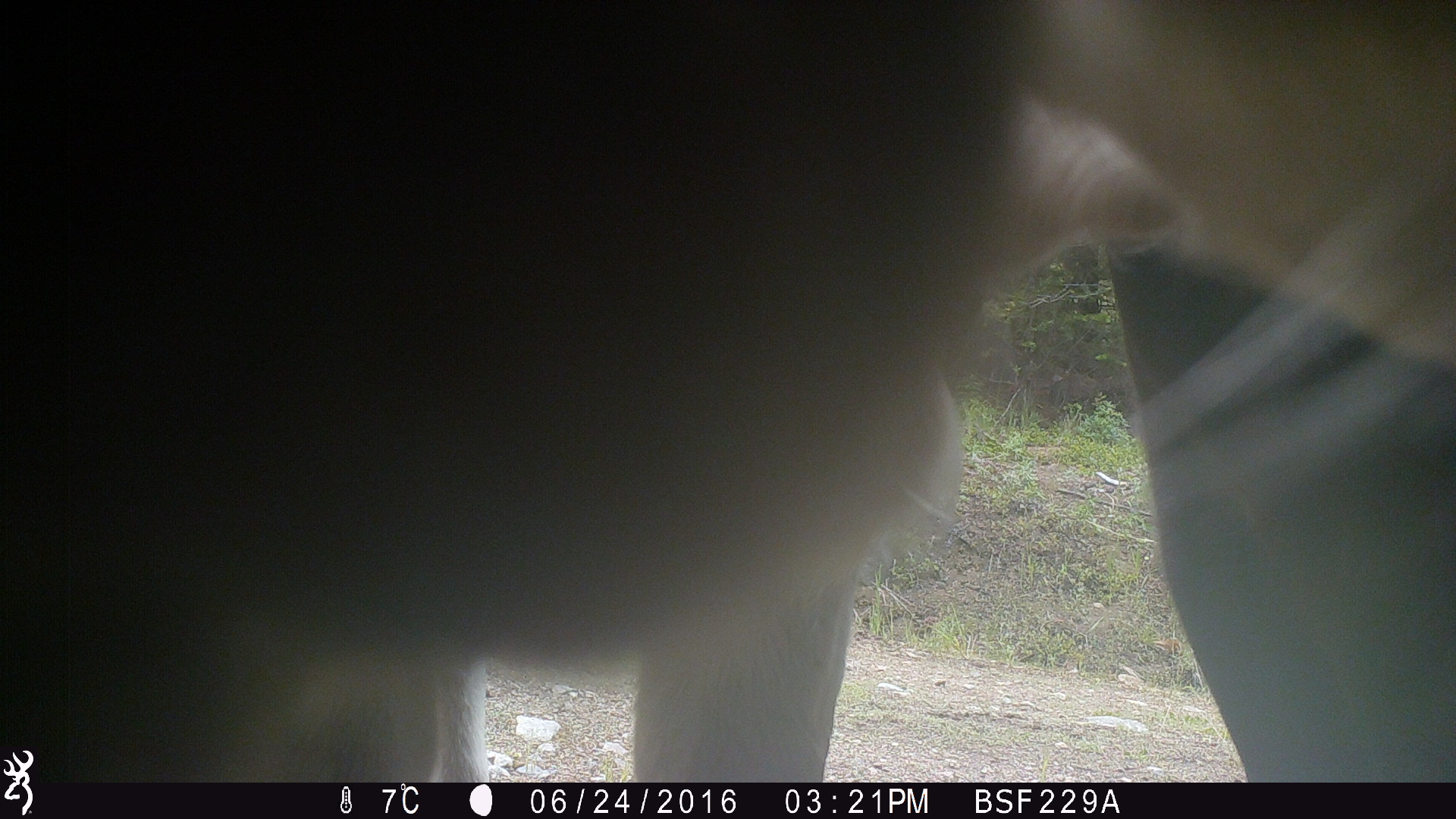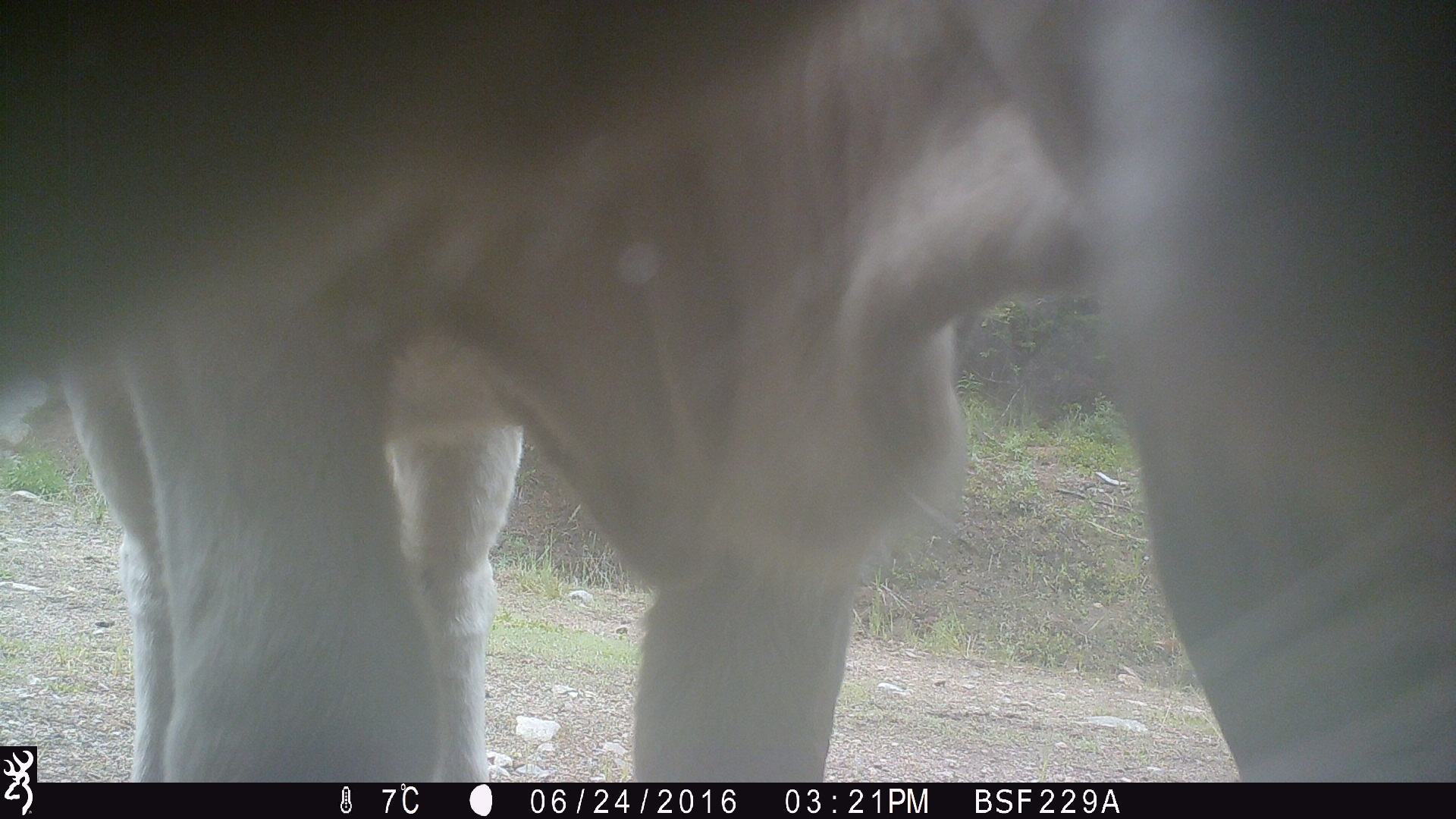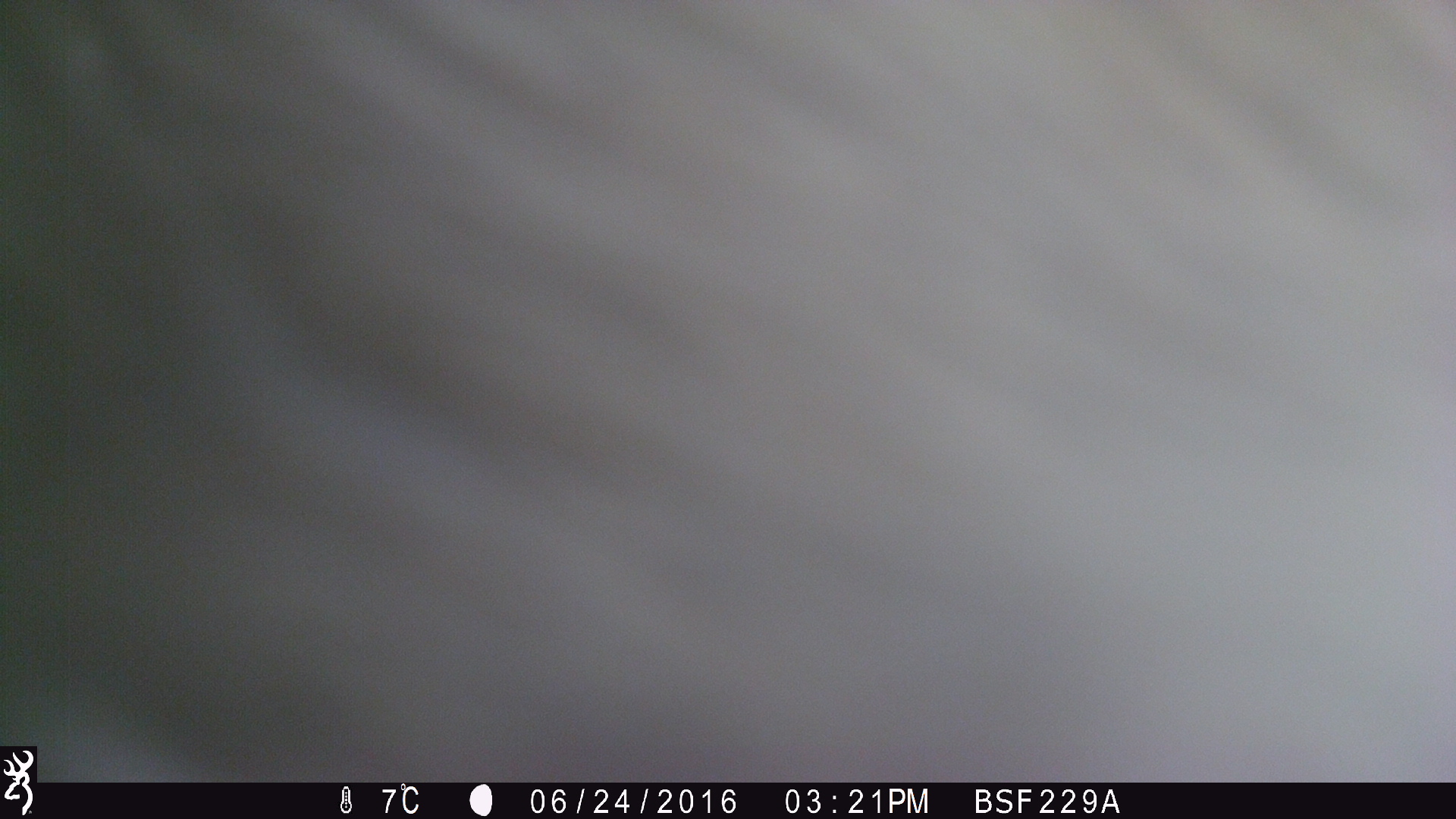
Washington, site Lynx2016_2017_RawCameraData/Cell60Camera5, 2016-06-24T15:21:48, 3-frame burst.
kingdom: Animalia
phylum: Chordata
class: Mammalia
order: Artiodactyla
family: Bovidae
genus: Bos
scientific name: Bos taurus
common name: domestic cattle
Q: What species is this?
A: Domestic cattle (Bos taurus).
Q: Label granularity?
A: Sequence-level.